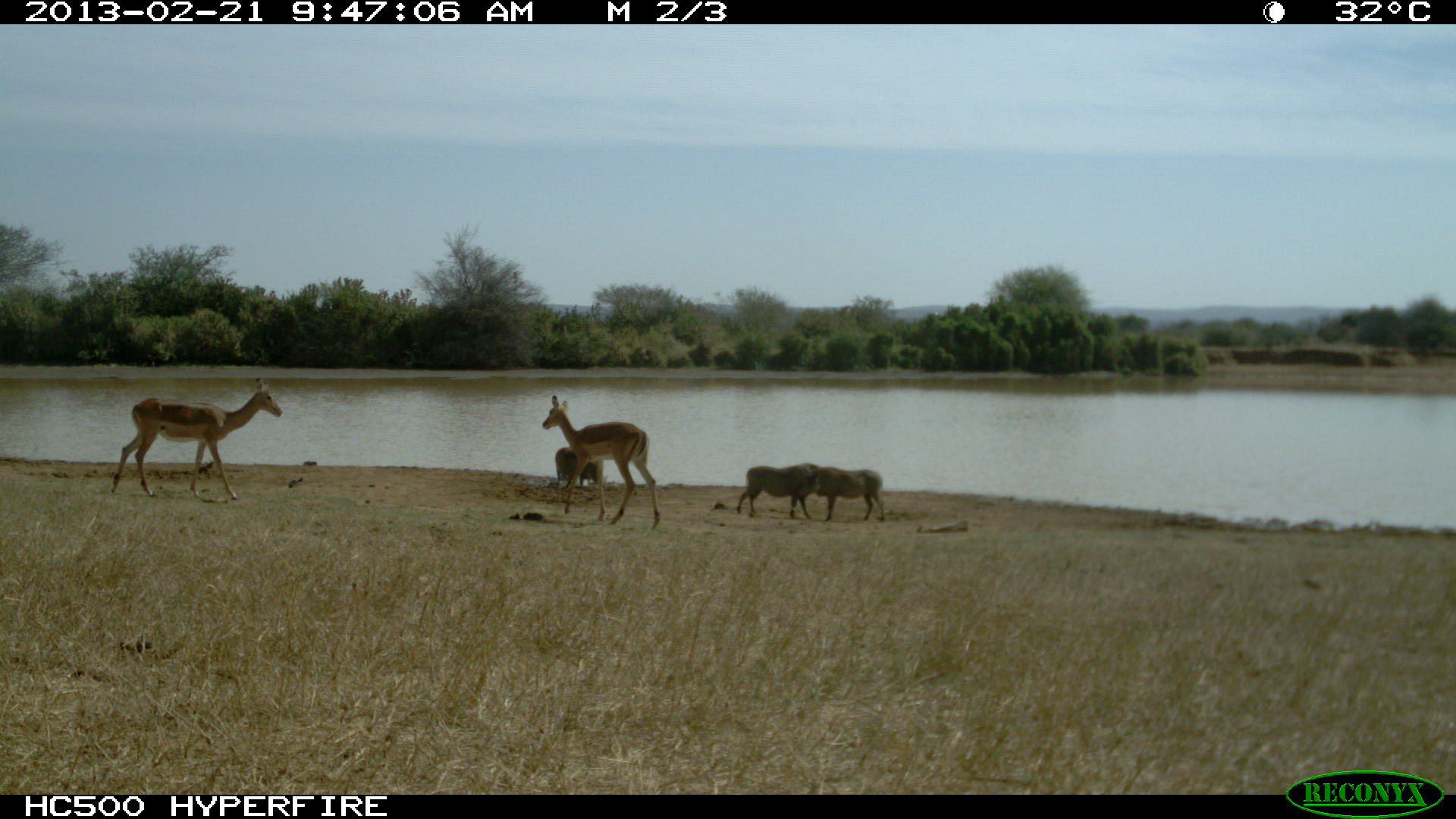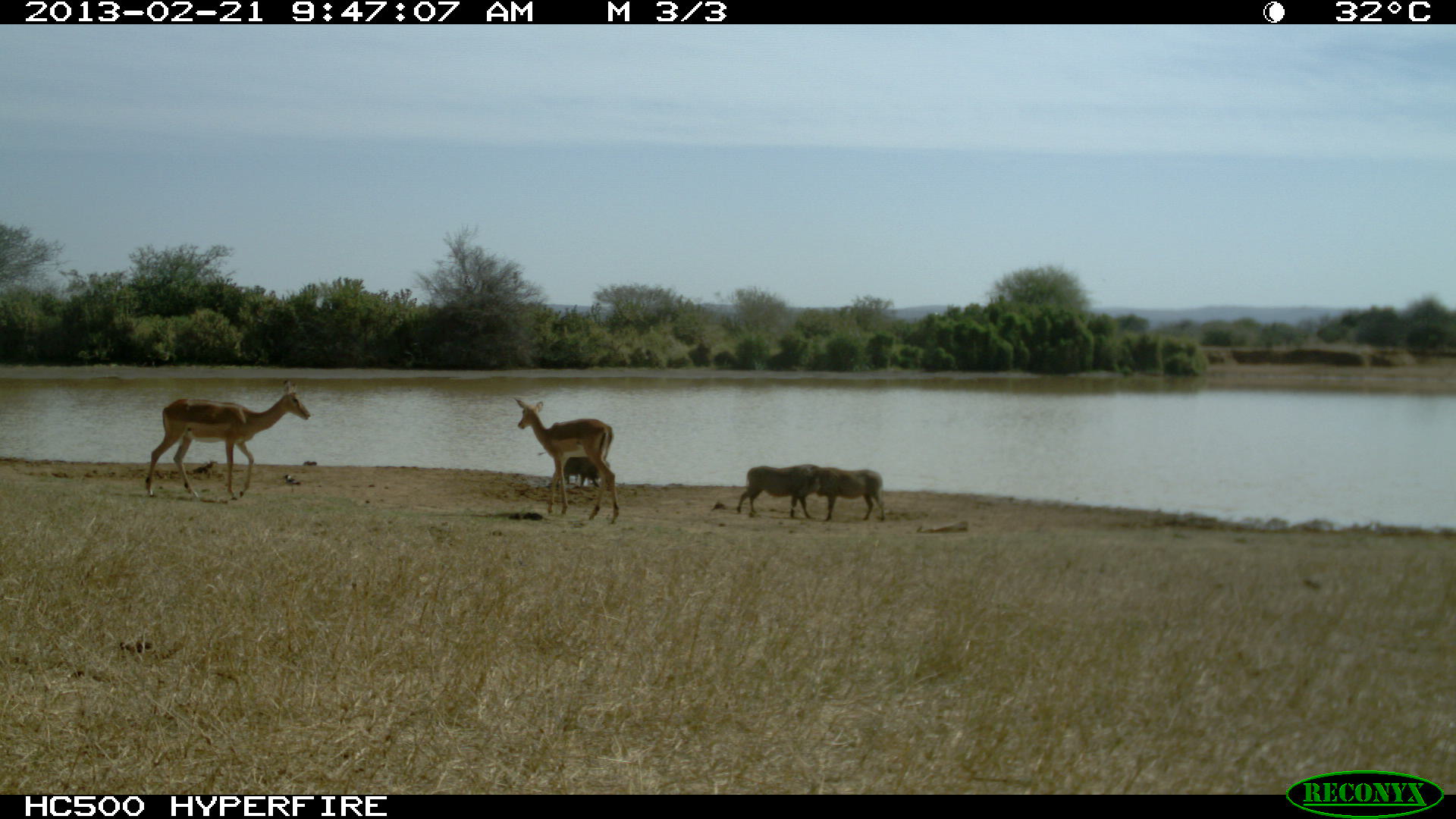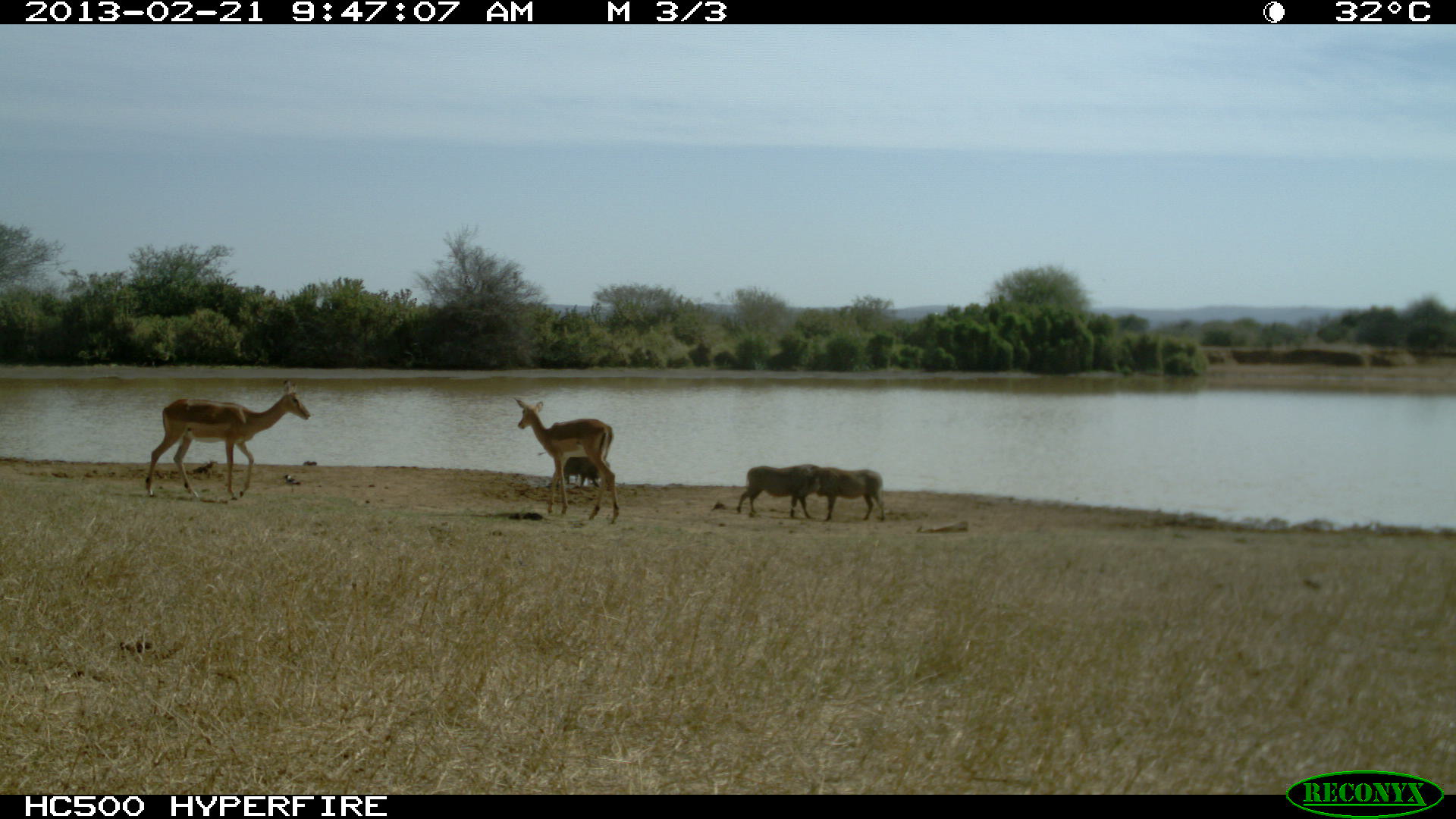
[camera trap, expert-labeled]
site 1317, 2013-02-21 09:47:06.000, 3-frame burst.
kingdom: Animalia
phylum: Chordata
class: Mammalia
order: Artiodactyla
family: Bovidae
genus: Aepyceros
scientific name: Aepyceros melampus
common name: impala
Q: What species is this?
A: Aepyceros melampus (impala).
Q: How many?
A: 2.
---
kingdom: Animalia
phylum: Chordata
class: Mammalia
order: Artiodactyla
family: Suidae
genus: Phacochoerus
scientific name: Phacochoerus africanus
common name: common warthog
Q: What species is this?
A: Phacochoerus africanus (common warthog).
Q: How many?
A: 4.